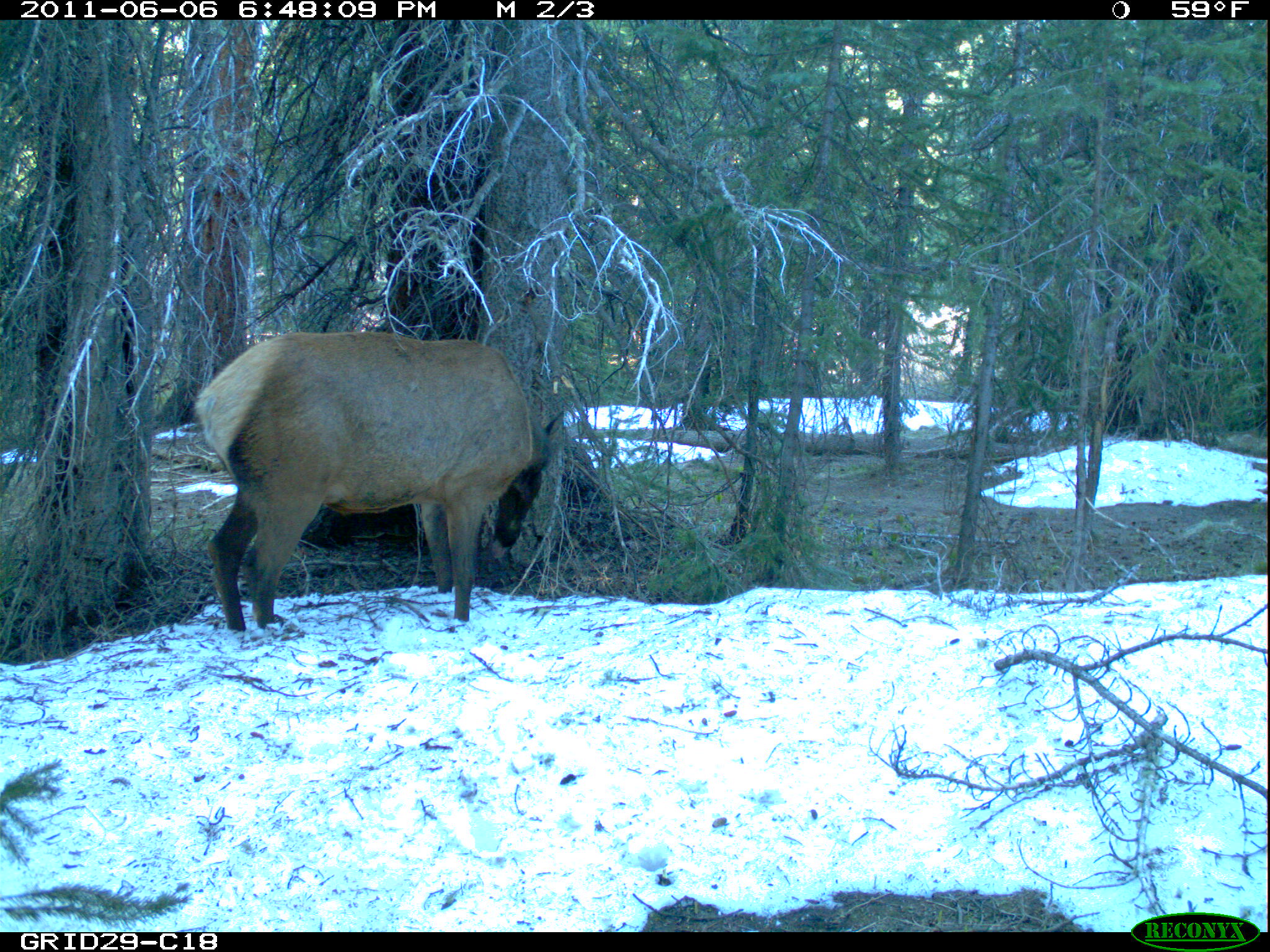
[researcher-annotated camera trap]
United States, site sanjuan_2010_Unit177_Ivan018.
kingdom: Animalia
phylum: Chordata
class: Mammalia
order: Artiodactyla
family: Cervidae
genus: Cervus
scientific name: Cervus elaphus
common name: red deer